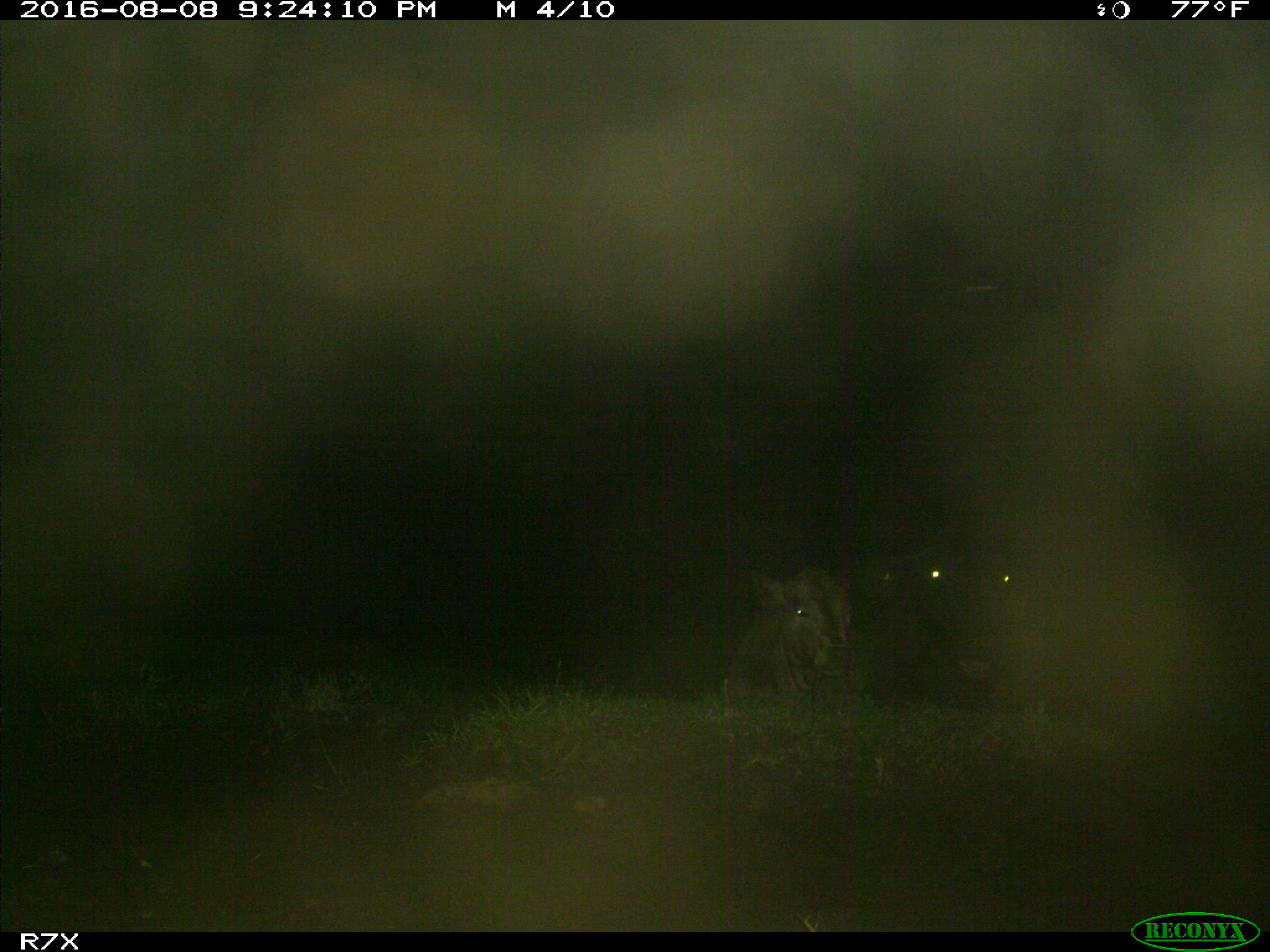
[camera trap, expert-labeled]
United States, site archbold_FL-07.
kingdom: Animalia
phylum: Chordata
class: Mammalia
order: Artiodactyla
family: Bovidae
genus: Bos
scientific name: Bos taurus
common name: domestic cow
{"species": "Bos taurus (domestic cow)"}